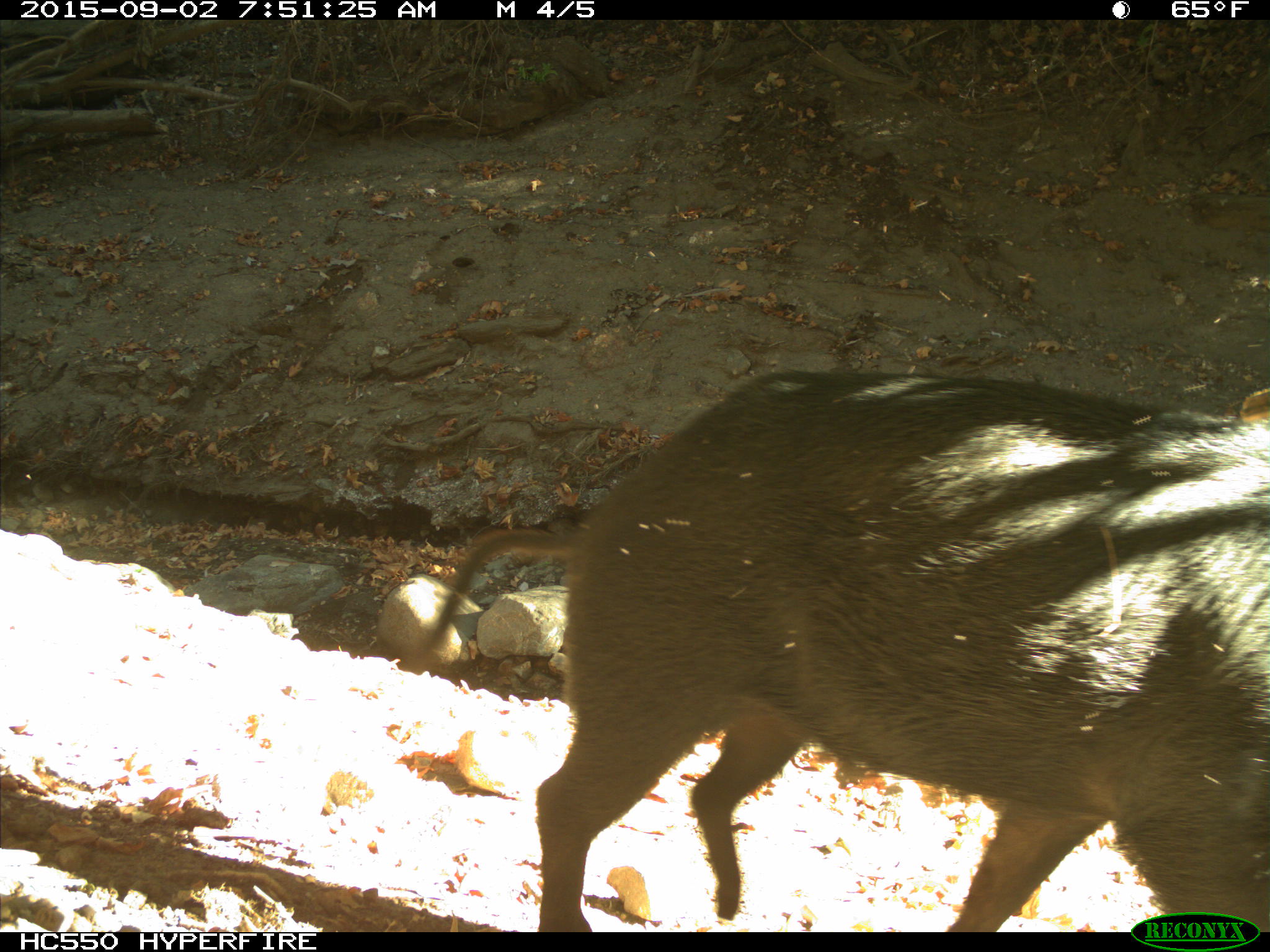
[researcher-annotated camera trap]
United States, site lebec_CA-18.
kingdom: Animalia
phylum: Chordata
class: Mammalia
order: Artiodactyla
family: Suidae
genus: Sus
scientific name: Sus scrofa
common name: wild boar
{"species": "Sus scrofa (wild boar)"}